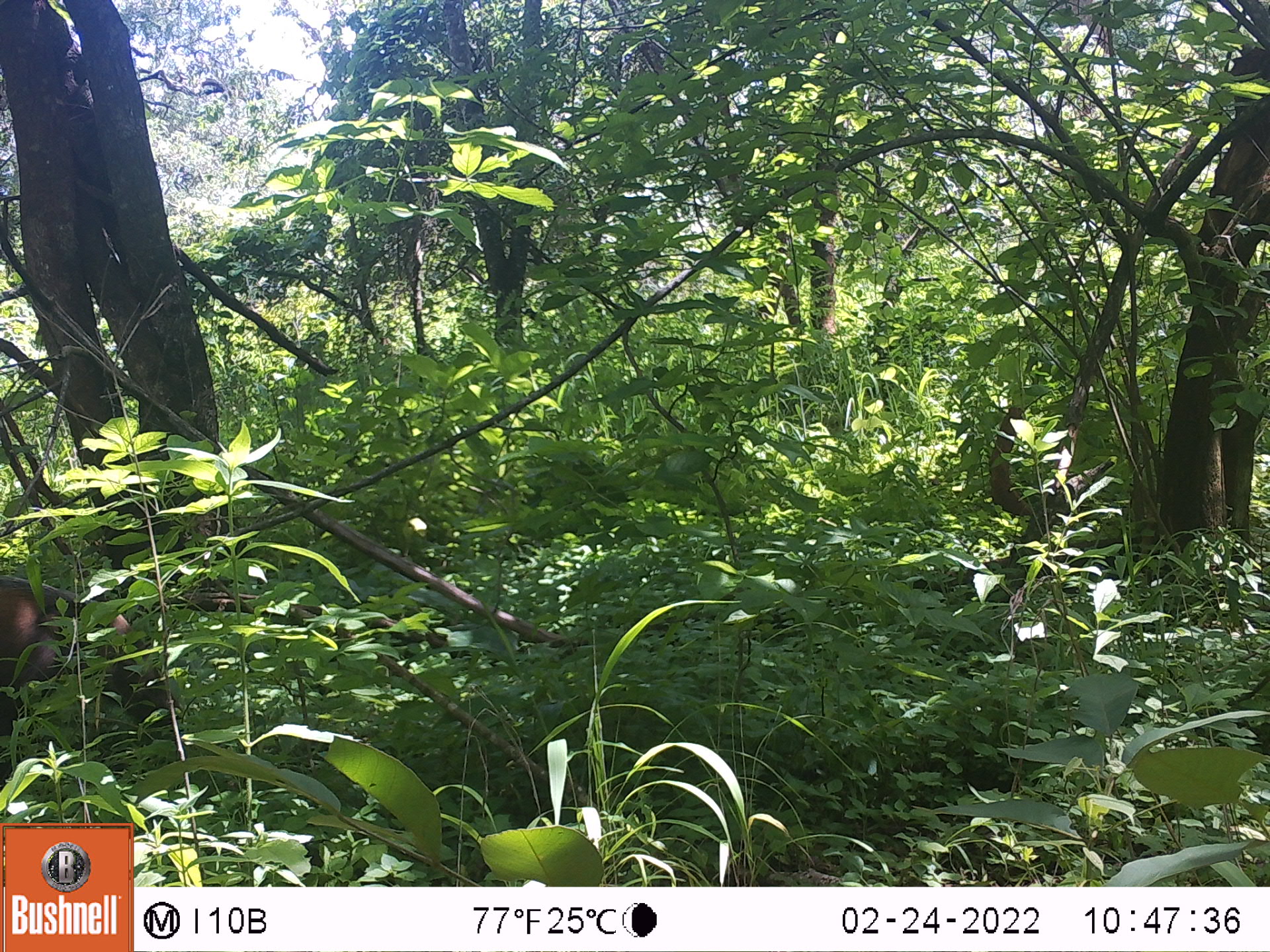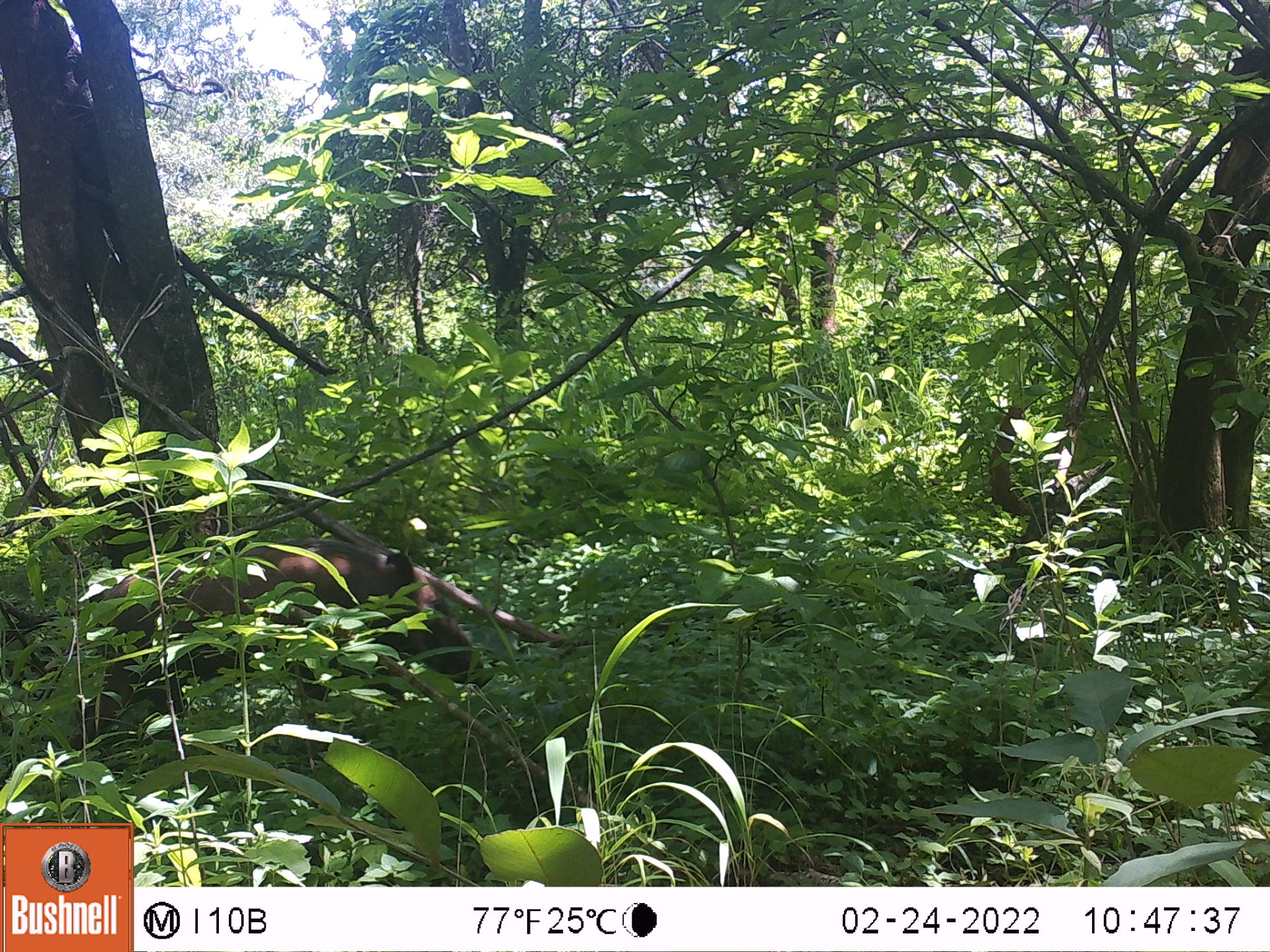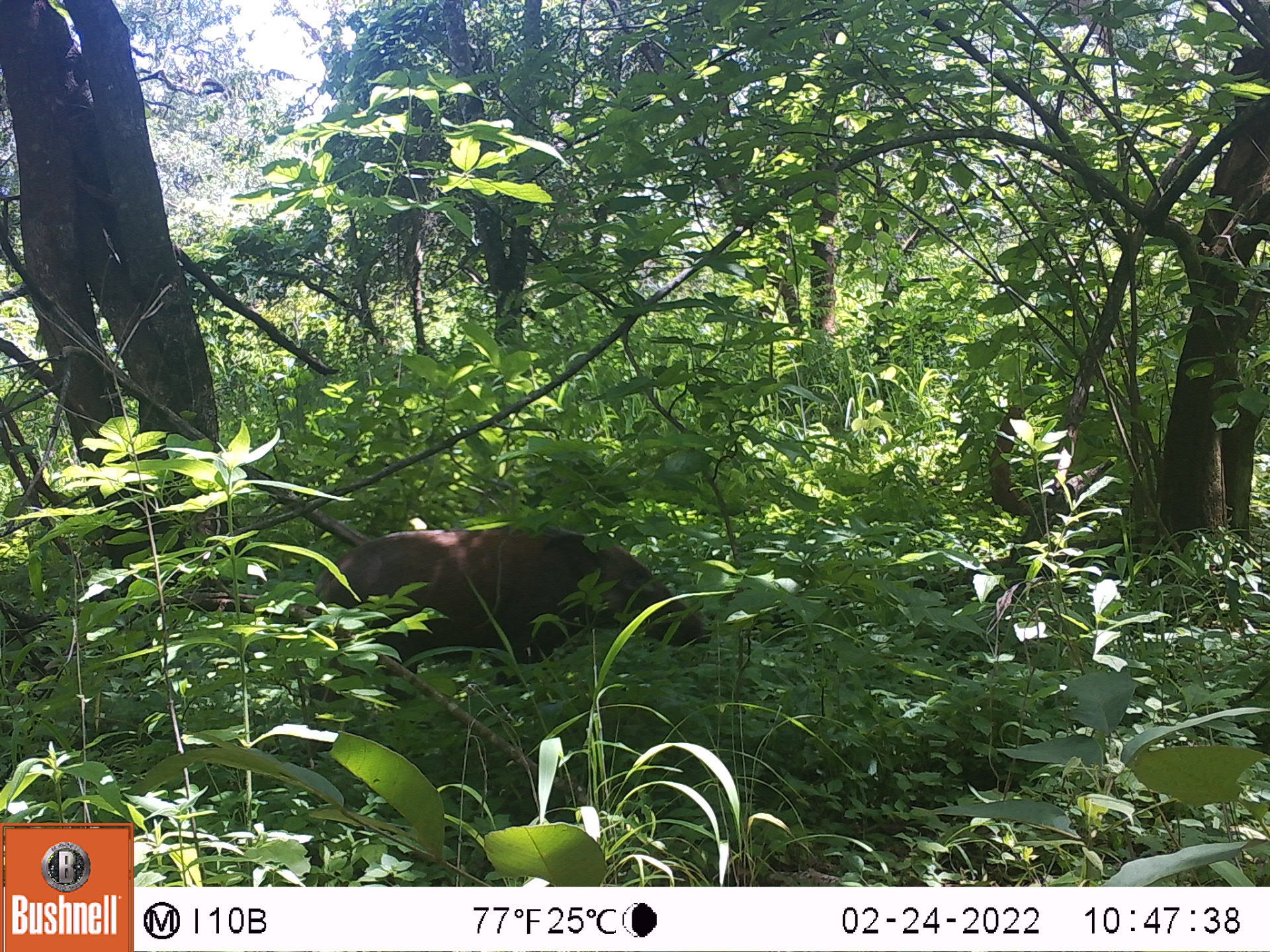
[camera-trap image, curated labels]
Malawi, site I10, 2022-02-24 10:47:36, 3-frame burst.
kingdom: Animalia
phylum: Chordata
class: Mammalia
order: Artiodactyla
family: Suidae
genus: Potamochoerus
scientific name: Potamochoerus larvatus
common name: bushpig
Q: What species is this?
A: Bushpig (Potamochoerus larvatus).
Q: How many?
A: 1.